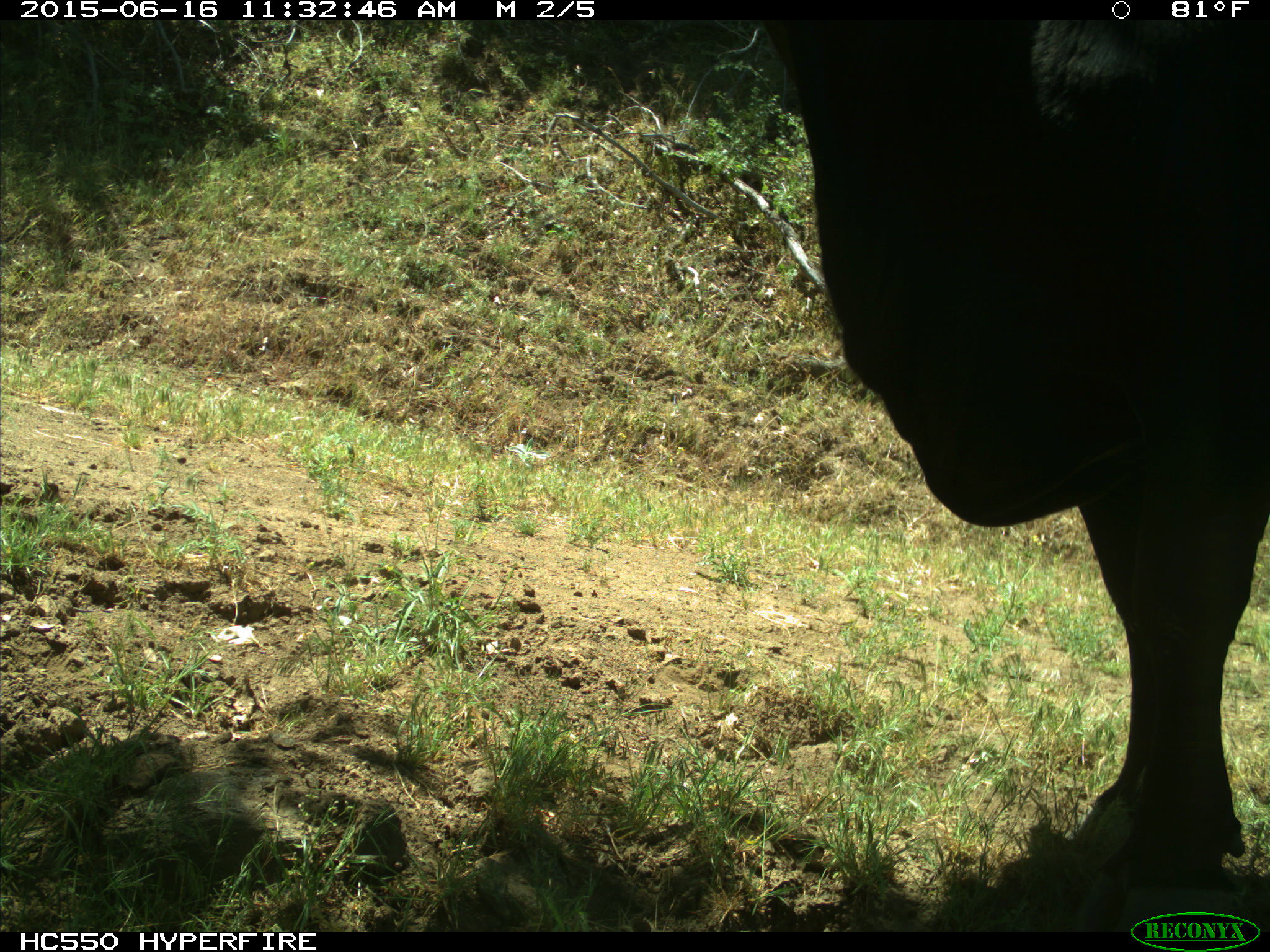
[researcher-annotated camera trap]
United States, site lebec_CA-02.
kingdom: Animalia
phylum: Chordata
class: Mammalia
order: Artiodactyla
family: Bovidae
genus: Bos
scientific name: Bos taurus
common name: domestic cow